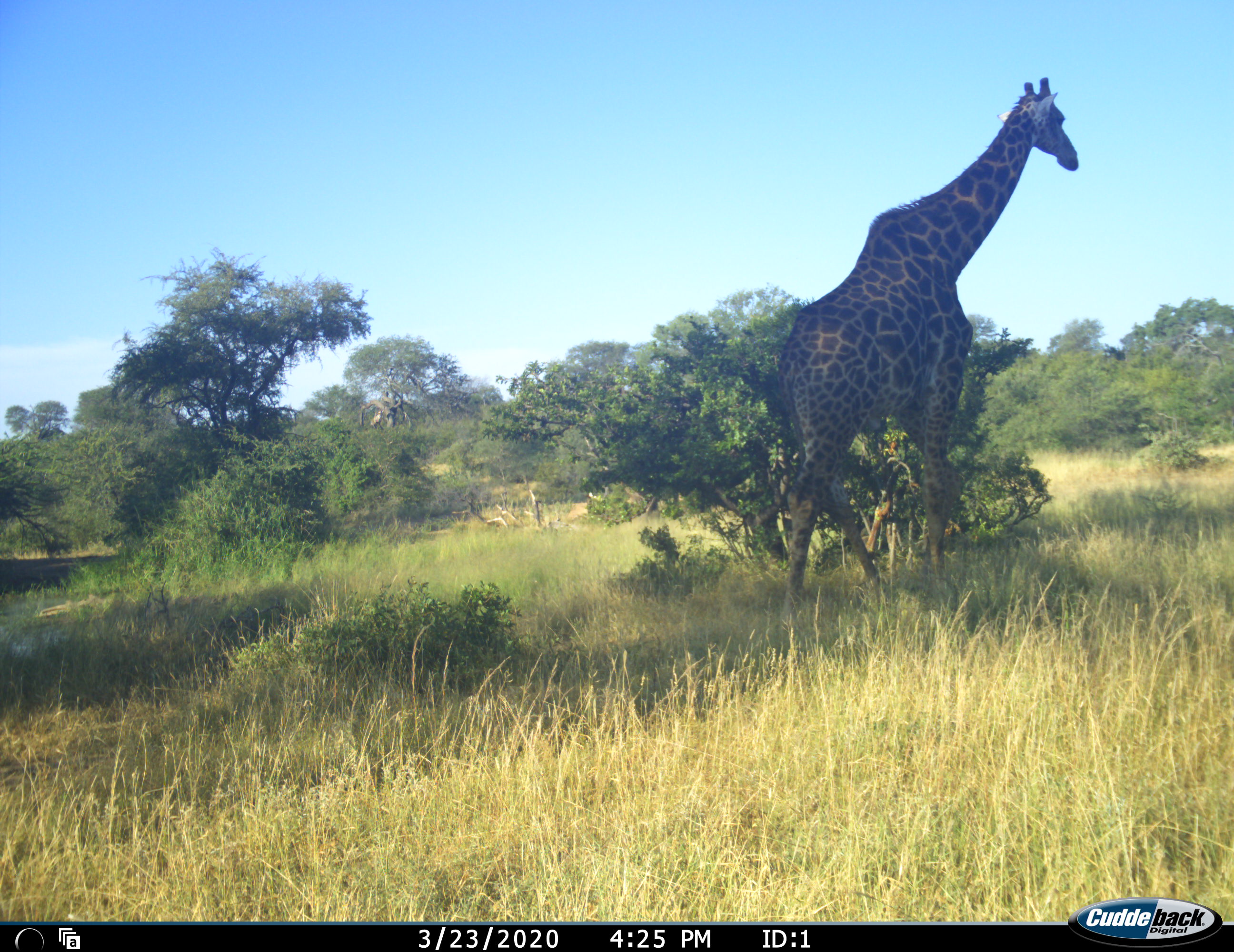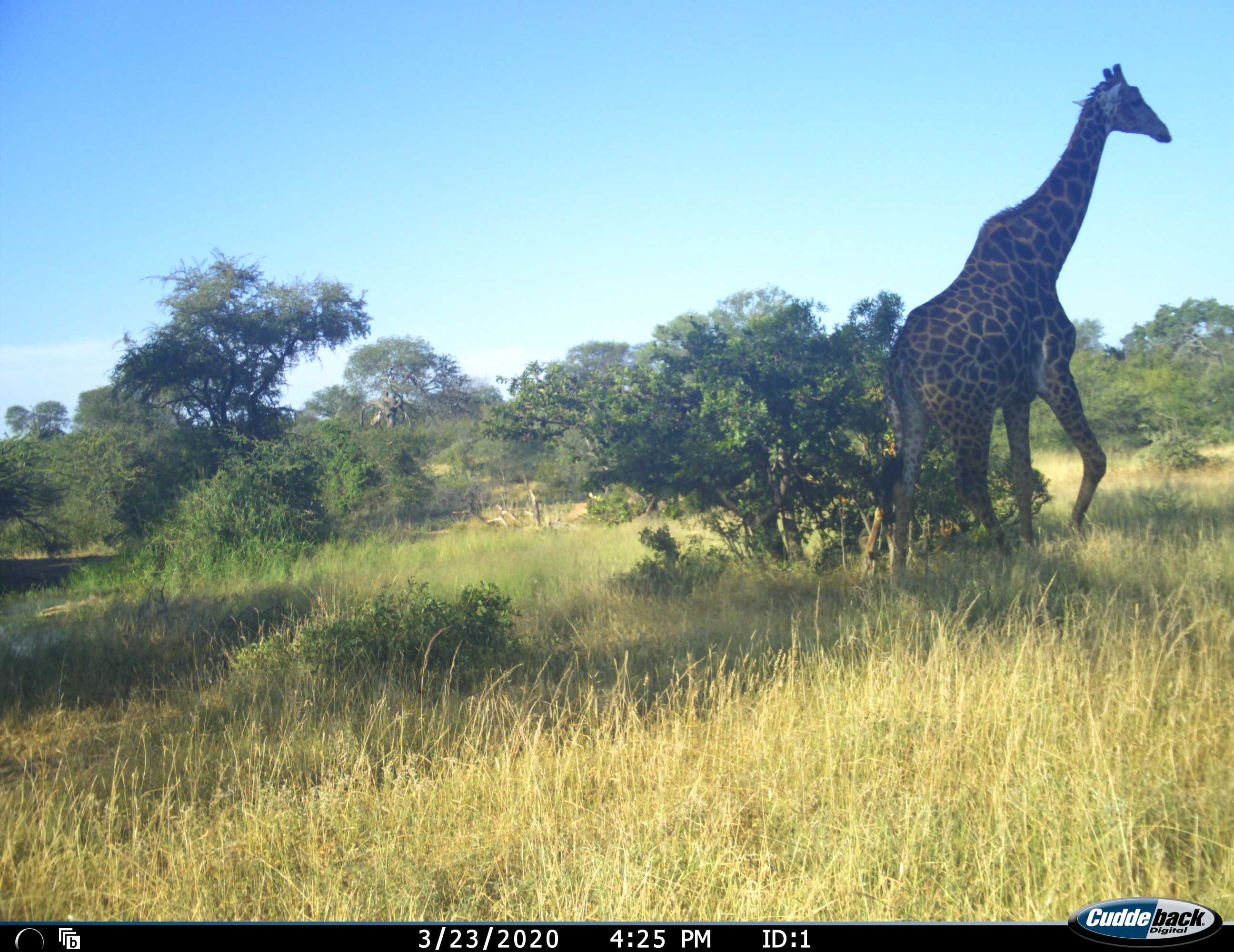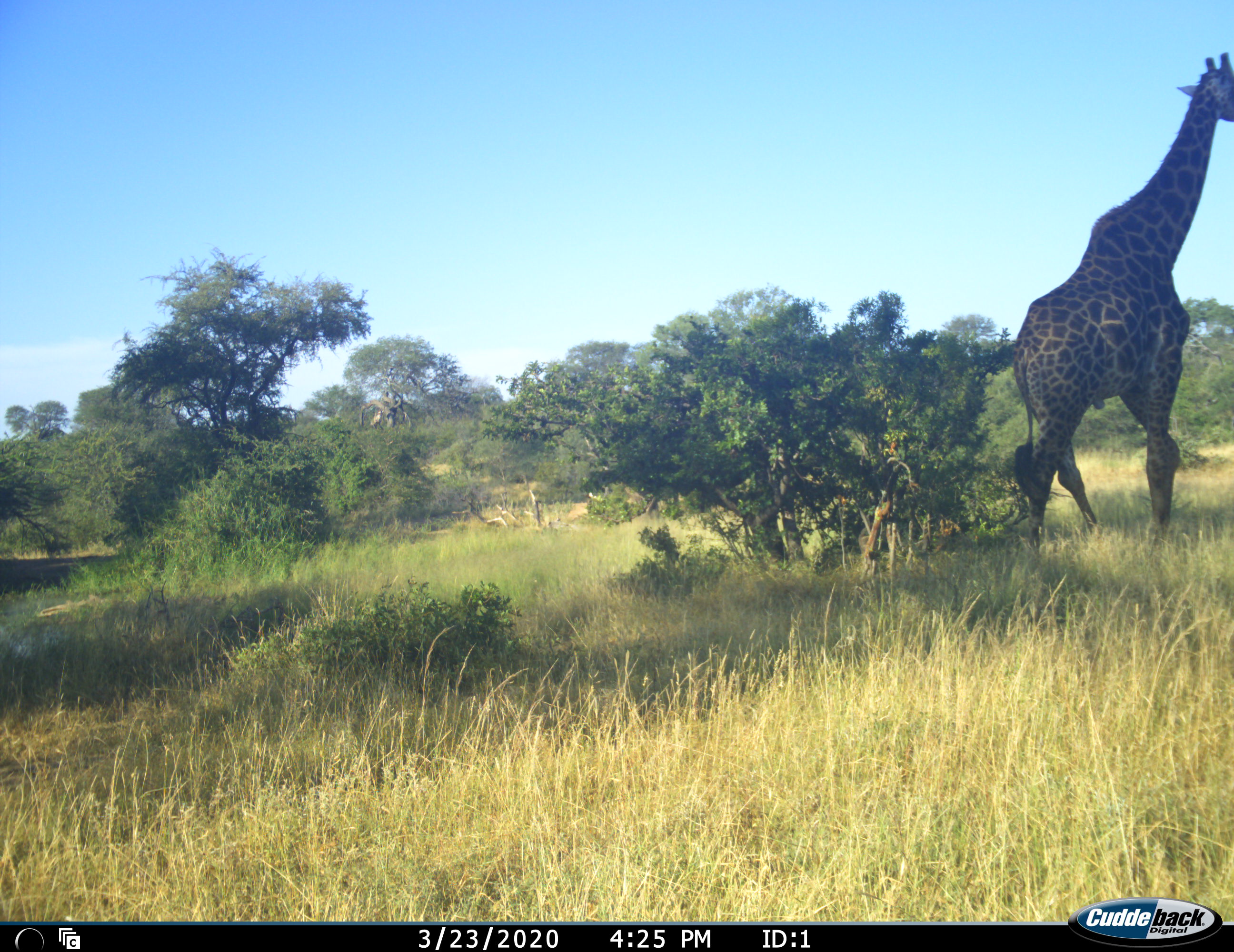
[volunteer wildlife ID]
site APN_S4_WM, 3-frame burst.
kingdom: Animalia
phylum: Chordata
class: Mammalia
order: Artiodactyla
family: Giraffidae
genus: Giraffa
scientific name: Giraffa camelopardalis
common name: giraffe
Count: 1.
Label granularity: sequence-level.